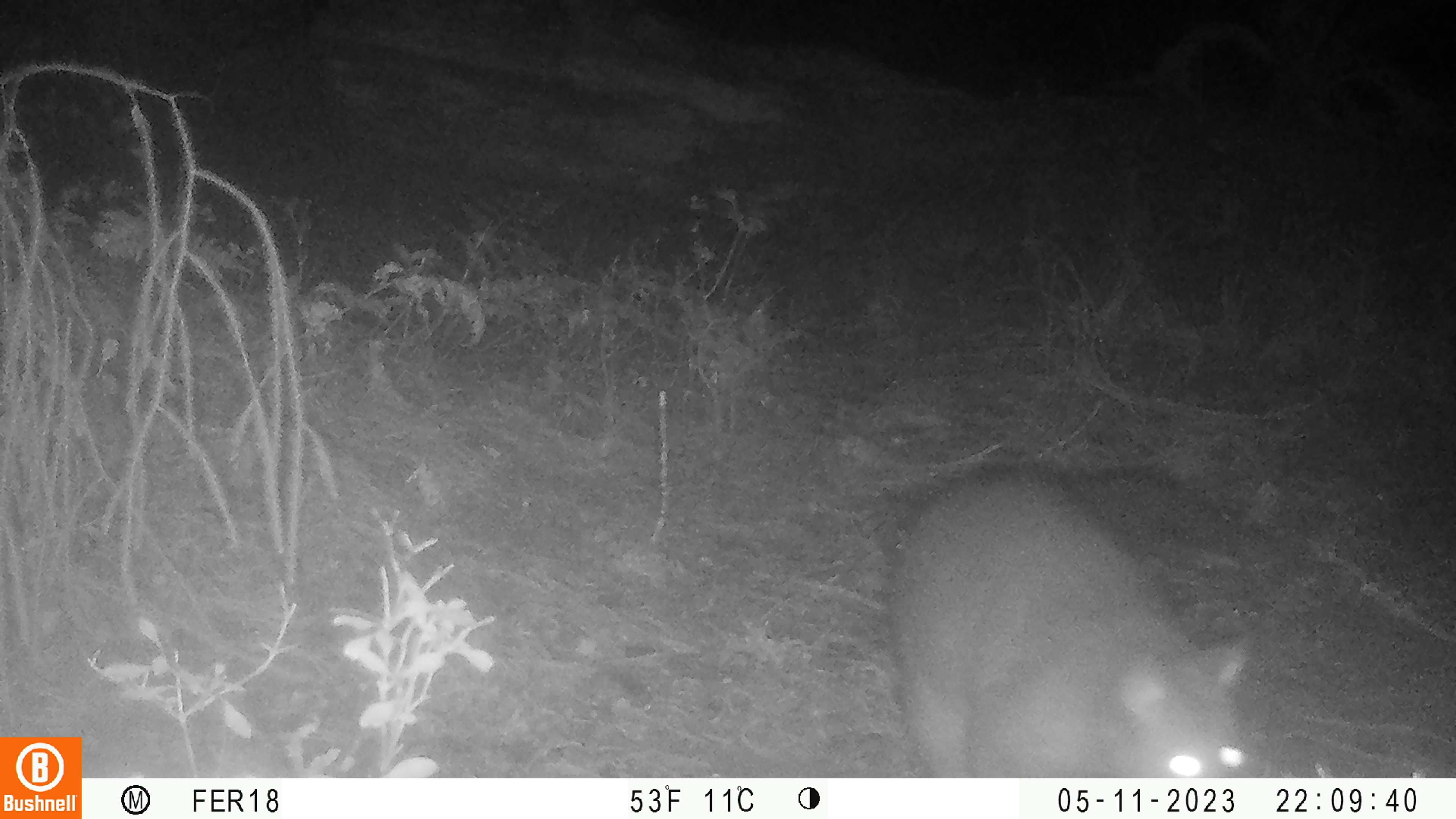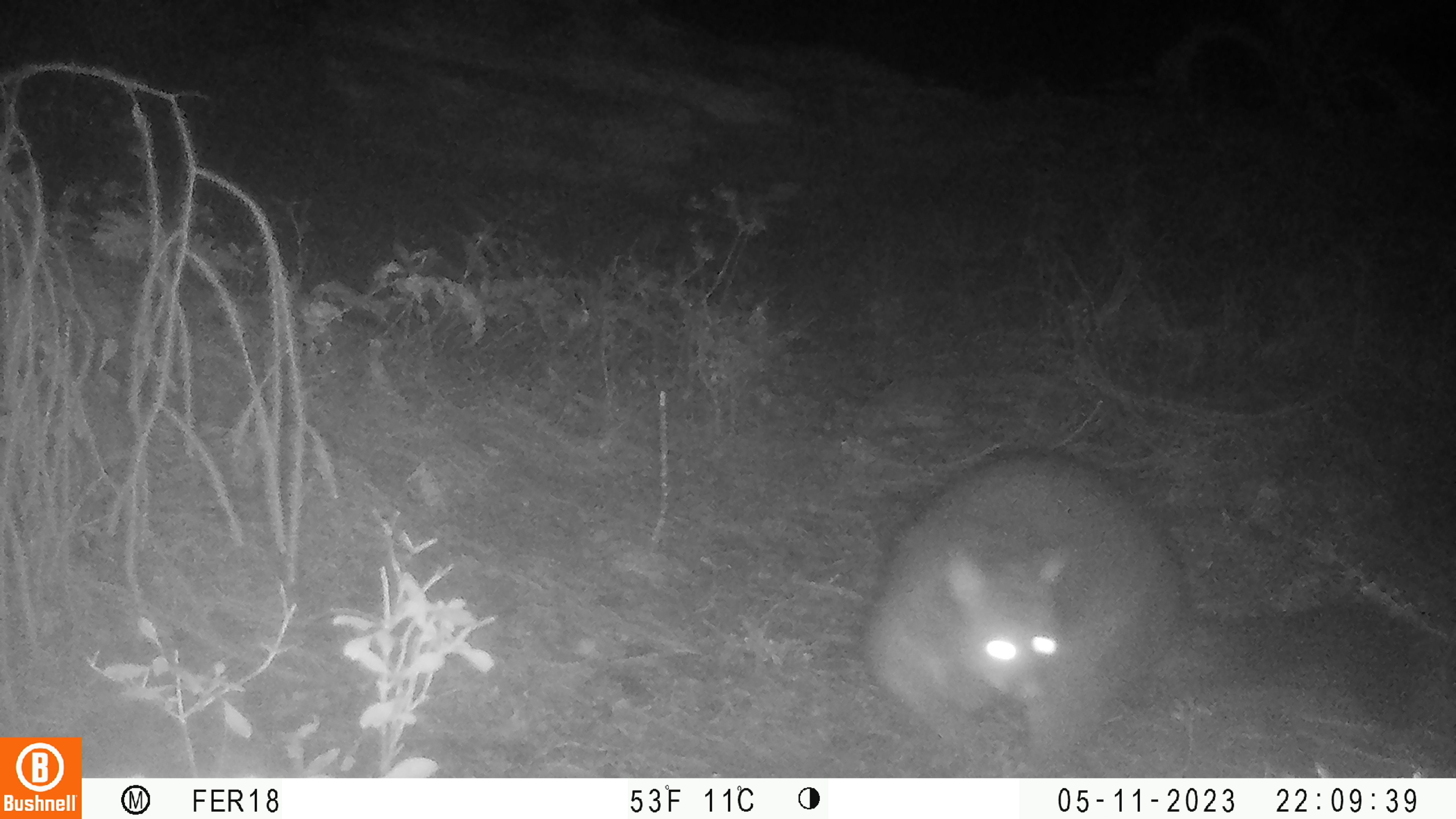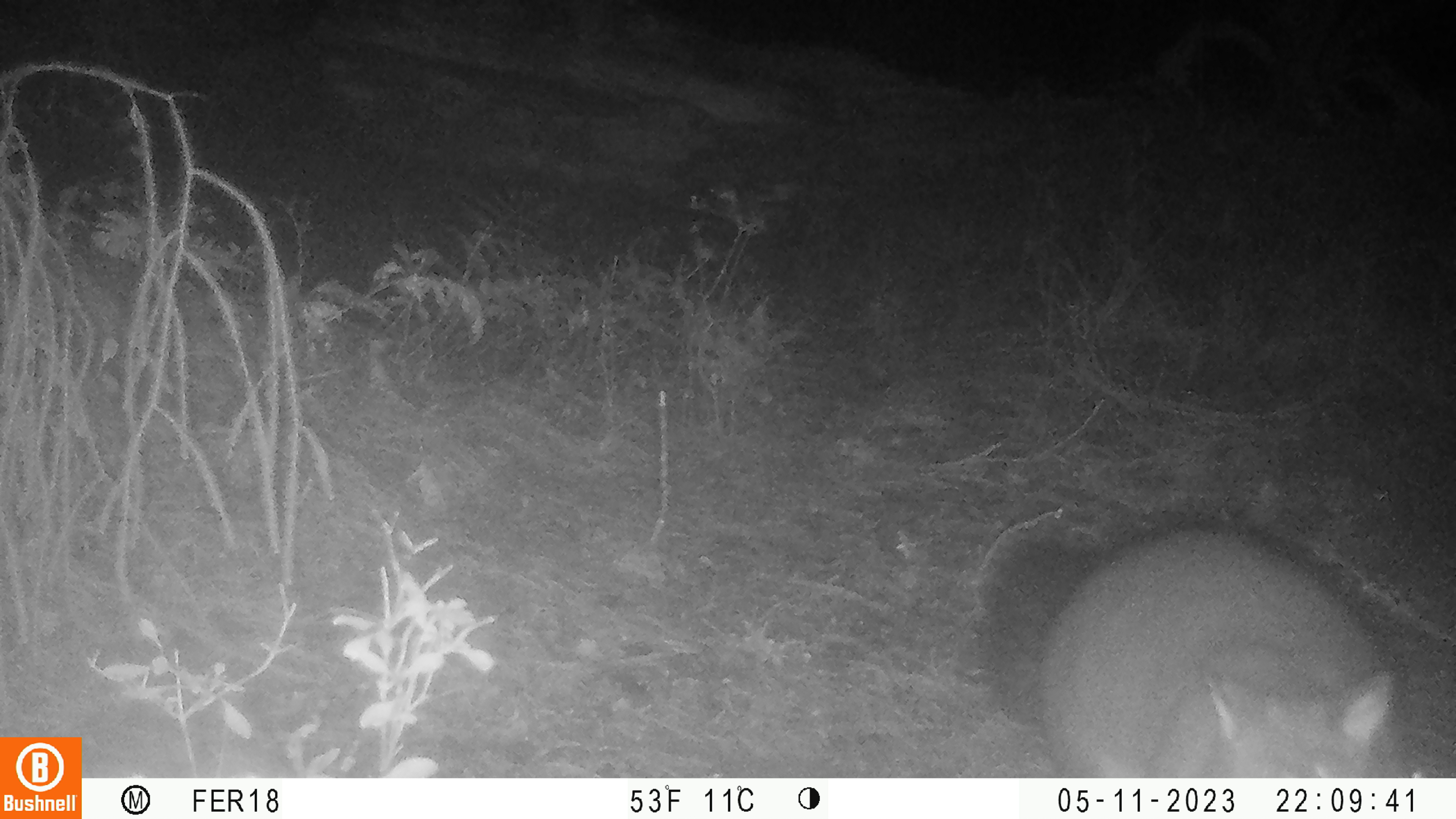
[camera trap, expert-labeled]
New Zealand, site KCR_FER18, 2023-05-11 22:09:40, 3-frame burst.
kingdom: Animalia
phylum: Chordata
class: Mammalia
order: Diprotodontia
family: Phalangeridae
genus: Trichosurus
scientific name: Trichosurus vulpecula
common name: common brushtail possum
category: possum